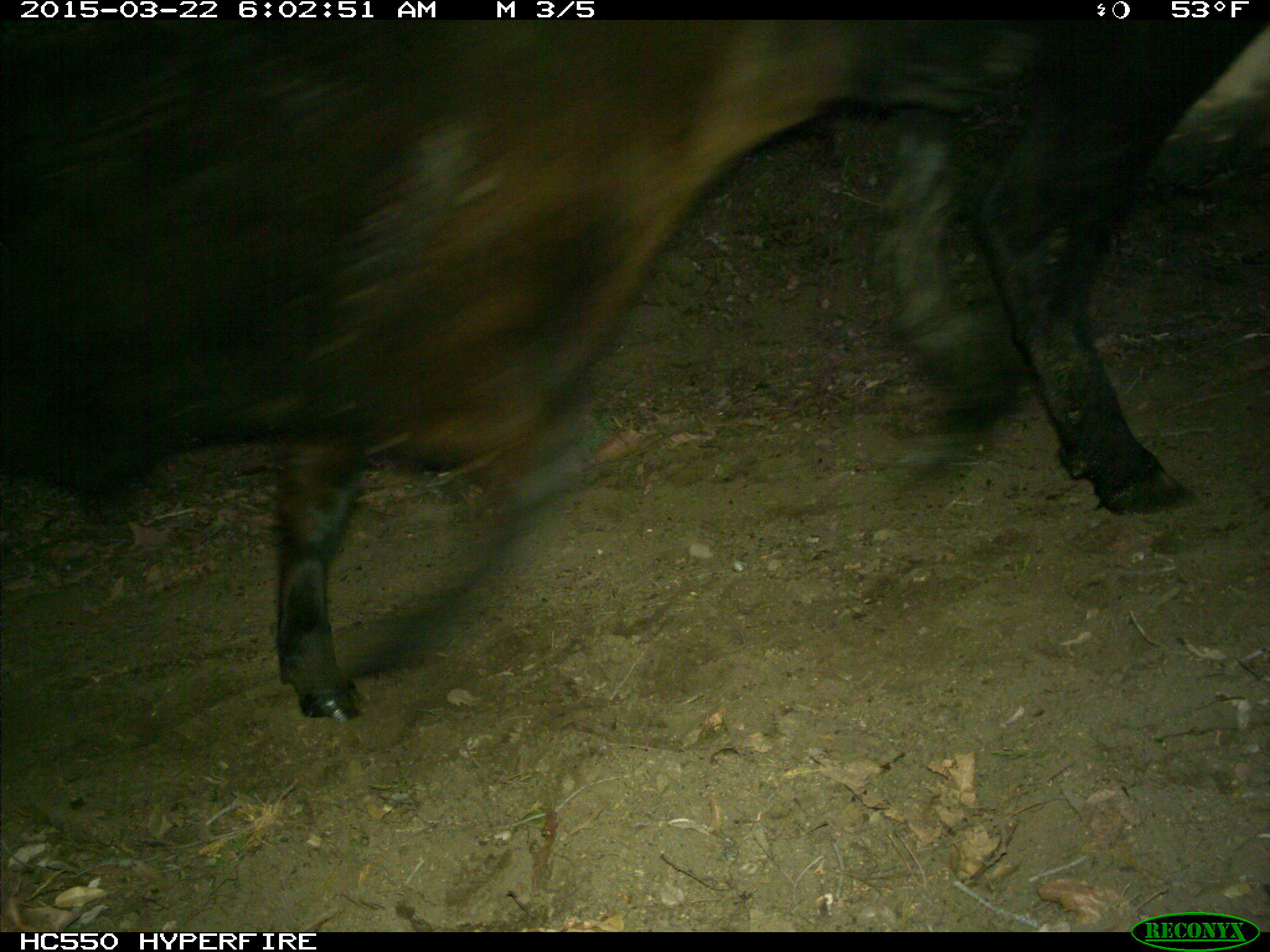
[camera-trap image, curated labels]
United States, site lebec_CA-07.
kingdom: Animalia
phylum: Chordata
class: Mammalia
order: Artiodactyla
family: Bovidae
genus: Bos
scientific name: Bos taurus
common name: domestic cow